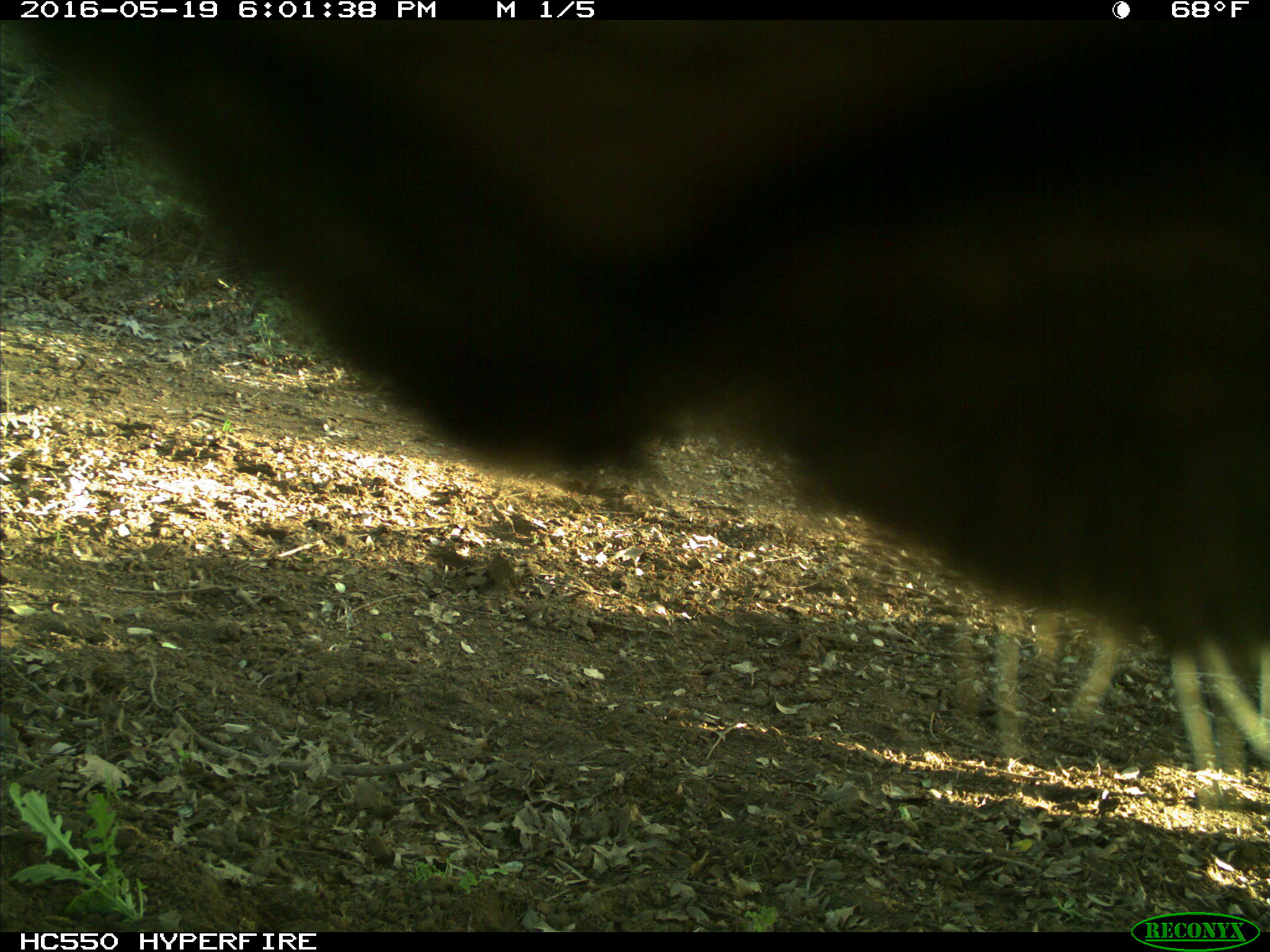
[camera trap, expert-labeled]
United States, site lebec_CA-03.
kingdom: Animalia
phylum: Chordata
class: Mammalia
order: Artiodactyla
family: Bovidae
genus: Bos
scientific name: Bos taurus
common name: domestic cow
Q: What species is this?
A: Bos taurus (domestic cow).